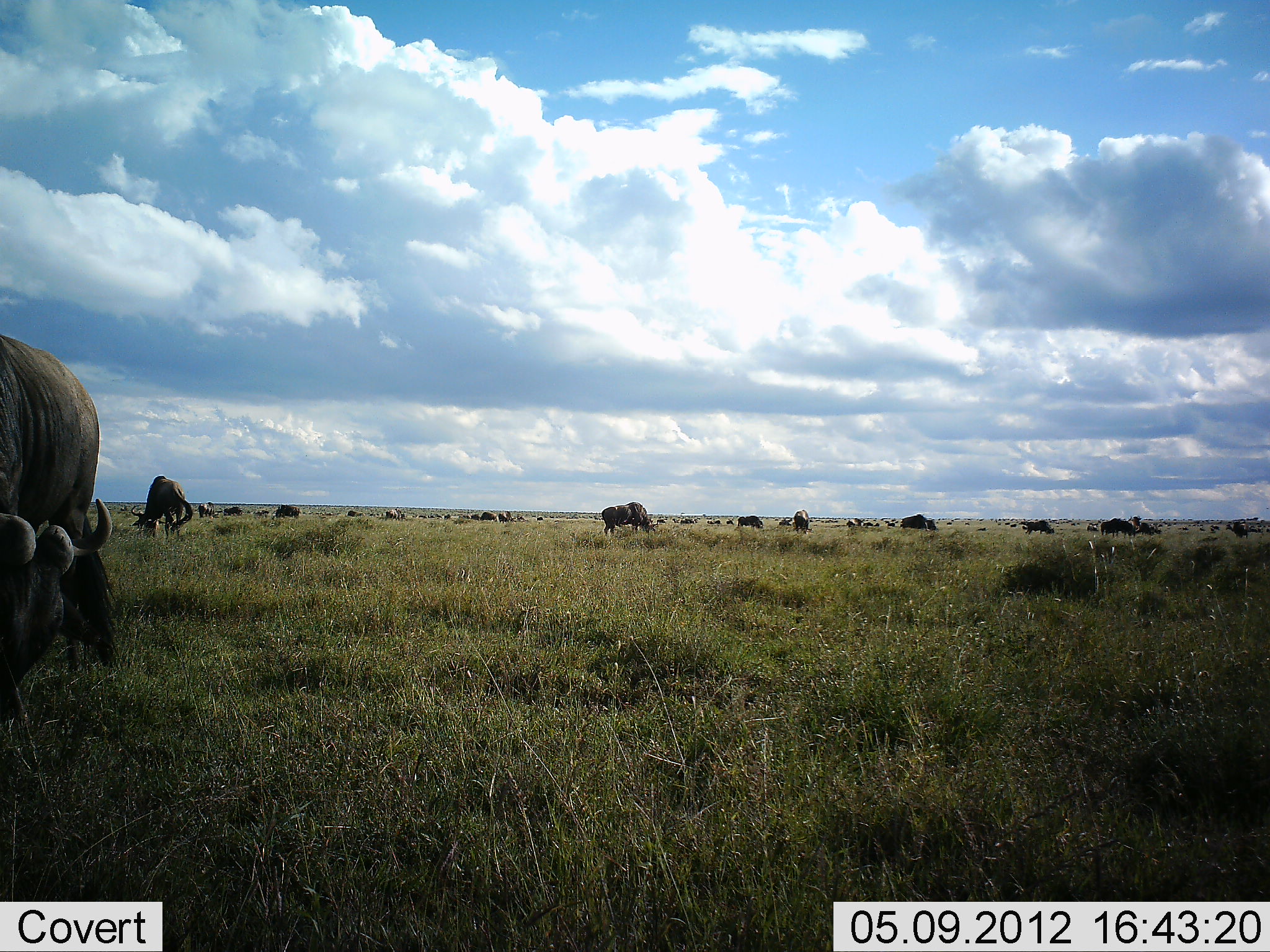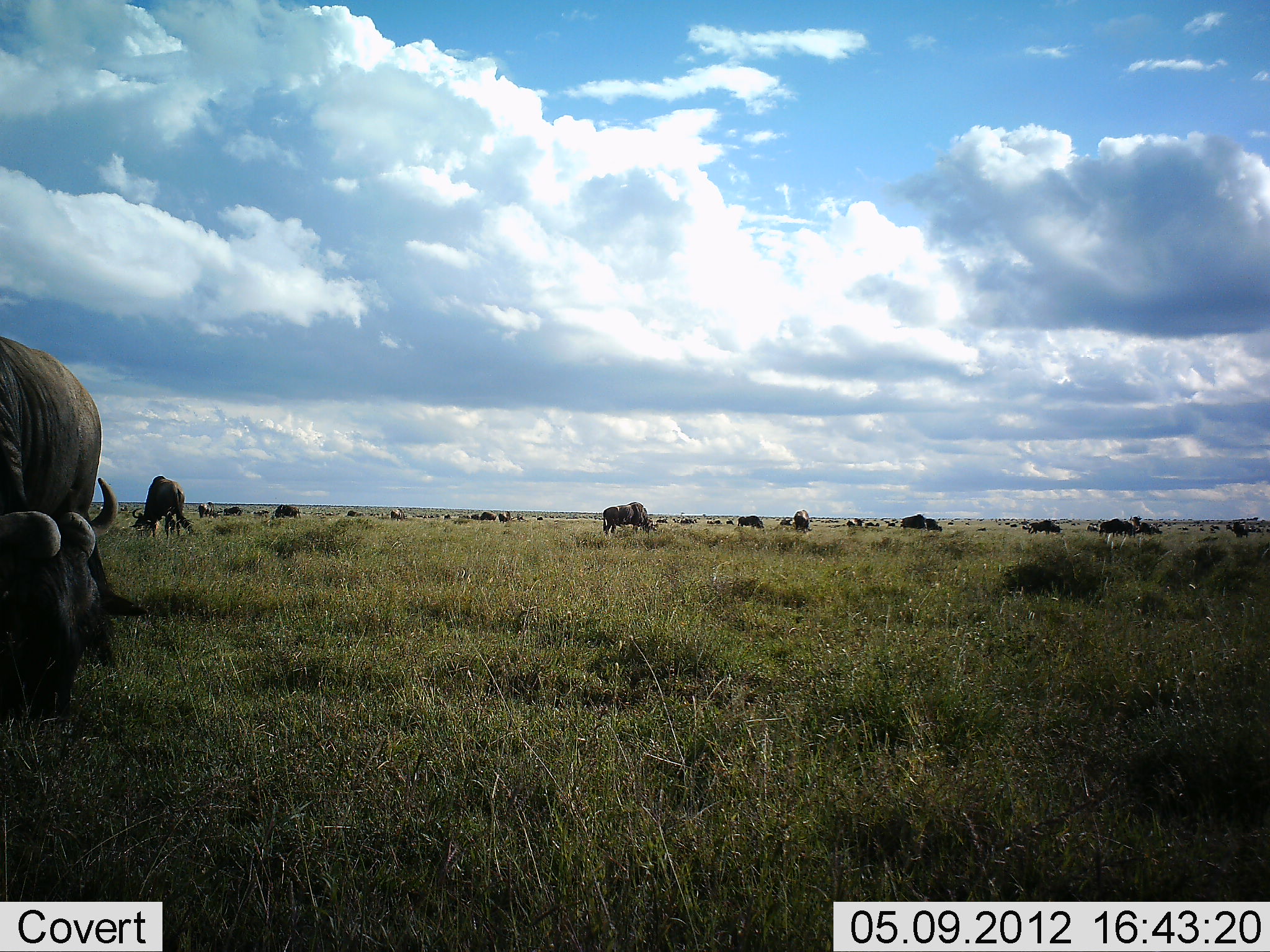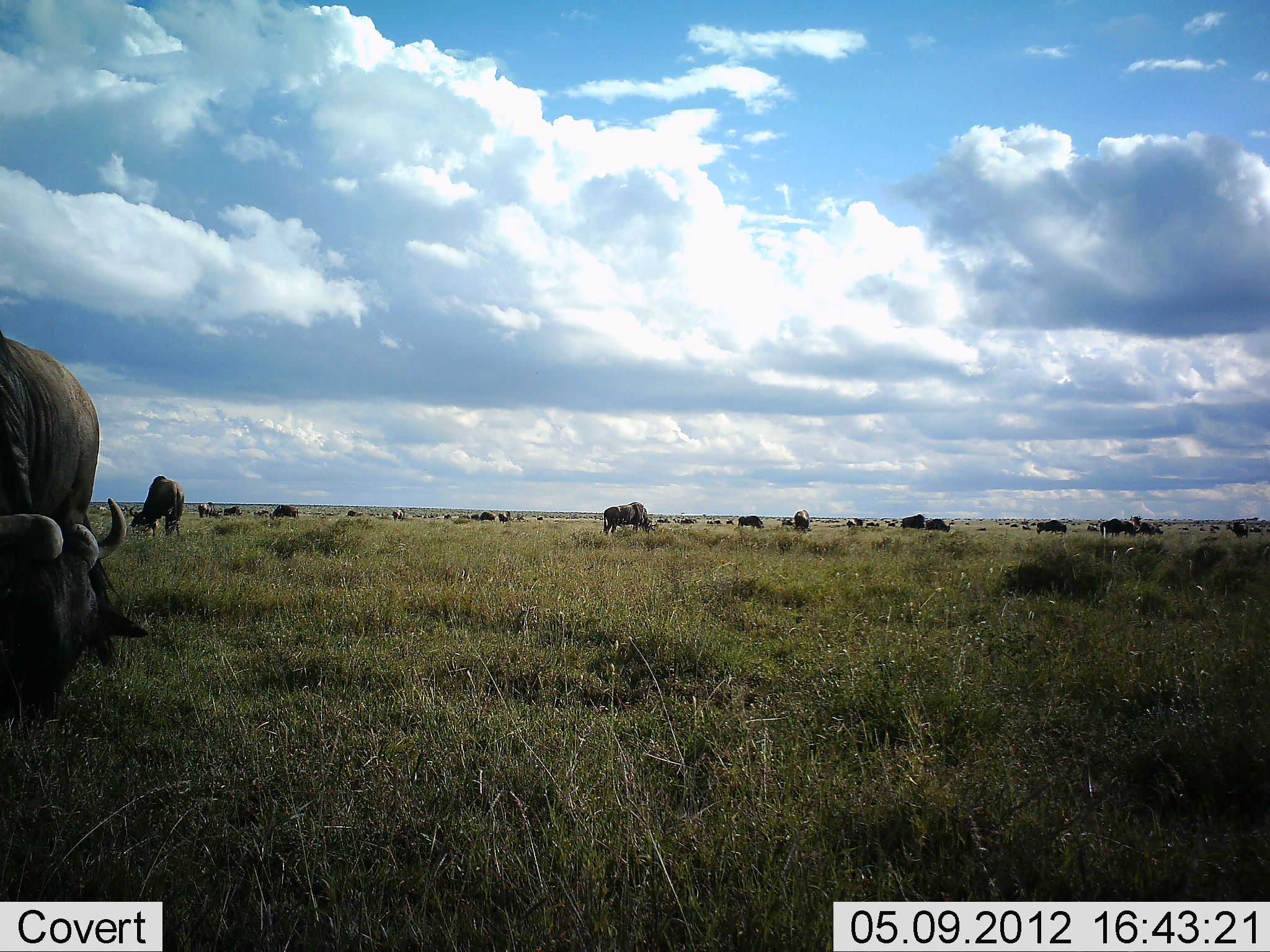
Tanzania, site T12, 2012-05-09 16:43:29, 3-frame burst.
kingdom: Animalia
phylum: Chordata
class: Mammalia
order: Artiodactyla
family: Bovidae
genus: Connochaetes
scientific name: Connochaetes taurinus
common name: blue wildebeest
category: wildebeest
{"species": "wildebeest (blue wildebeest) (Connochaetes taurinus)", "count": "11-50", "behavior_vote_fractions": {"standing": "20%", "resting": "0%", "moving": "40%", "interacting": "0%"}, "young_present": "0%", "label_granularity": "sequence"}